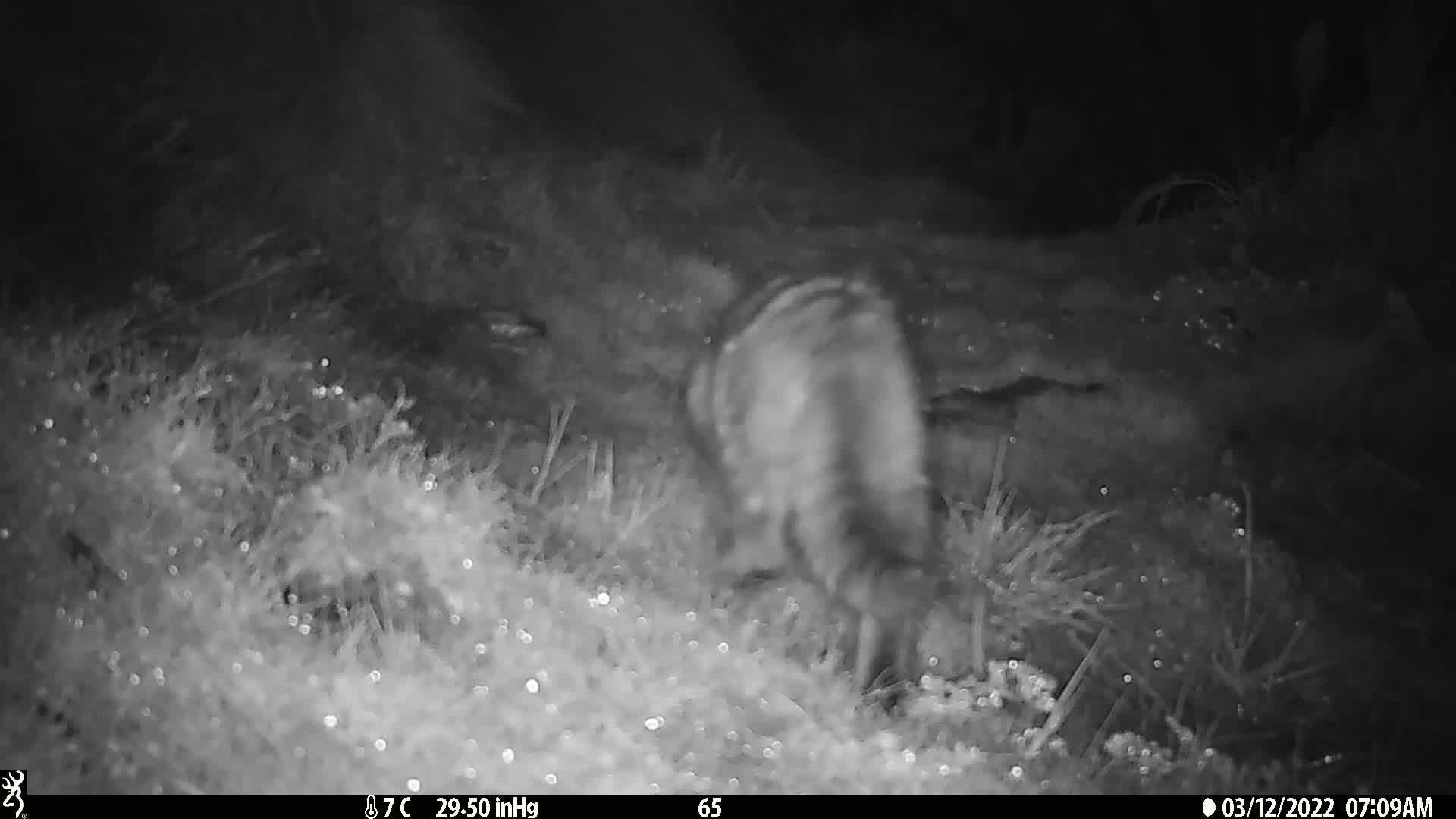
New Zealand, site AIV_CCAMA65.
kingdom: Animalia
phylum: Chordata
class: Mammalia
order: Carnivora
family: Felidae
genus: Felis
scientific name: Felis catus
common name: domestic cat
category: cat